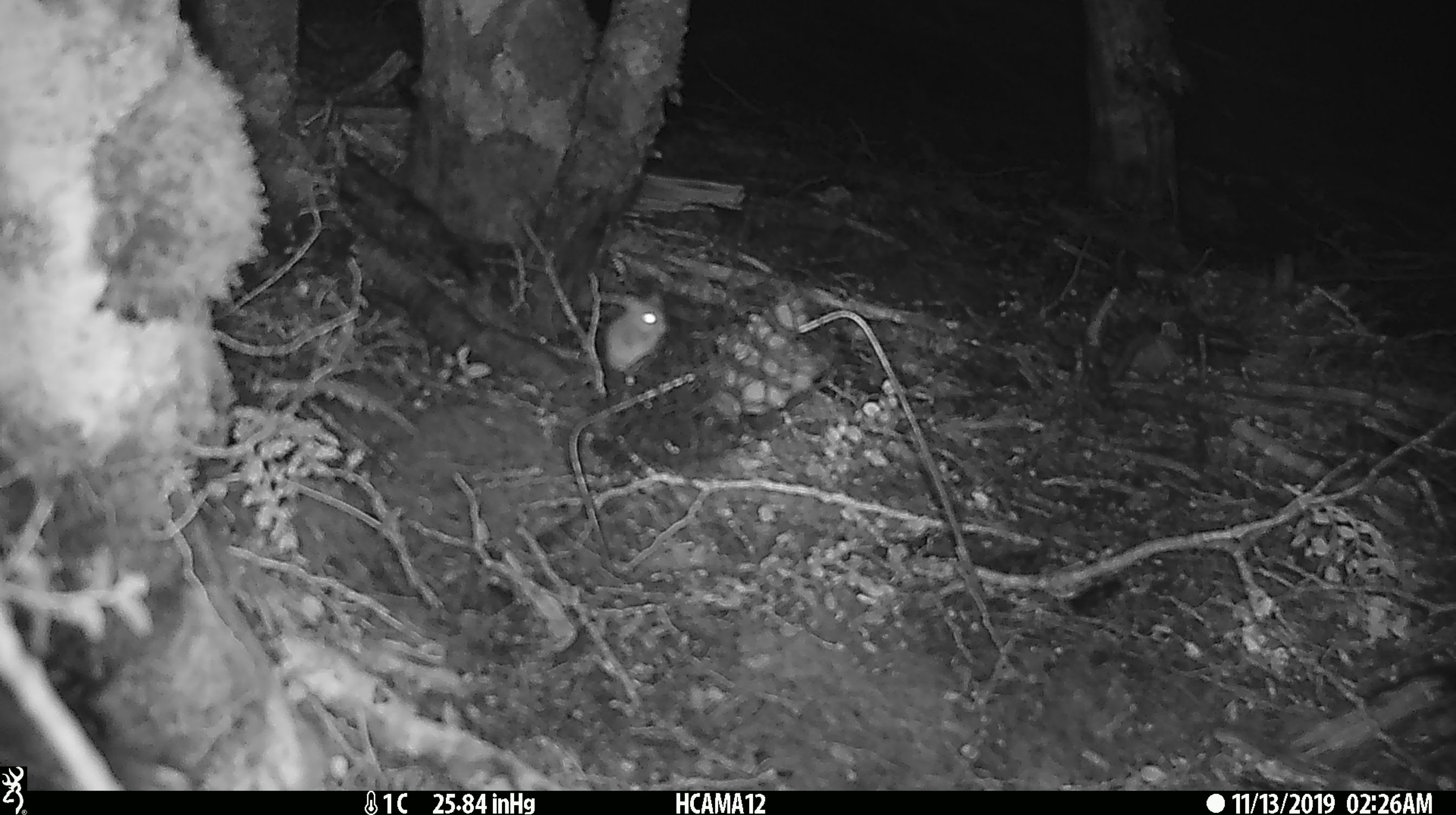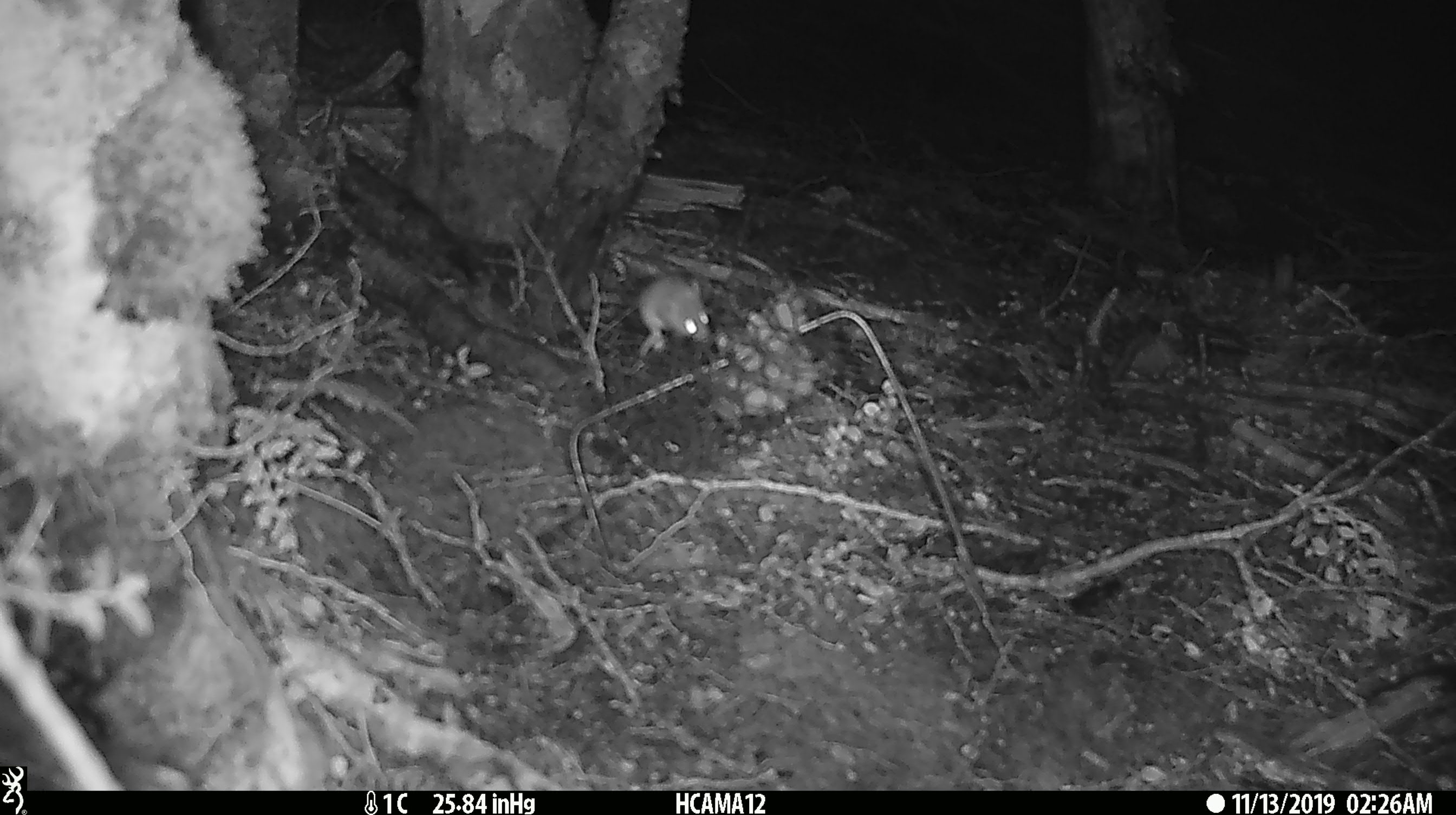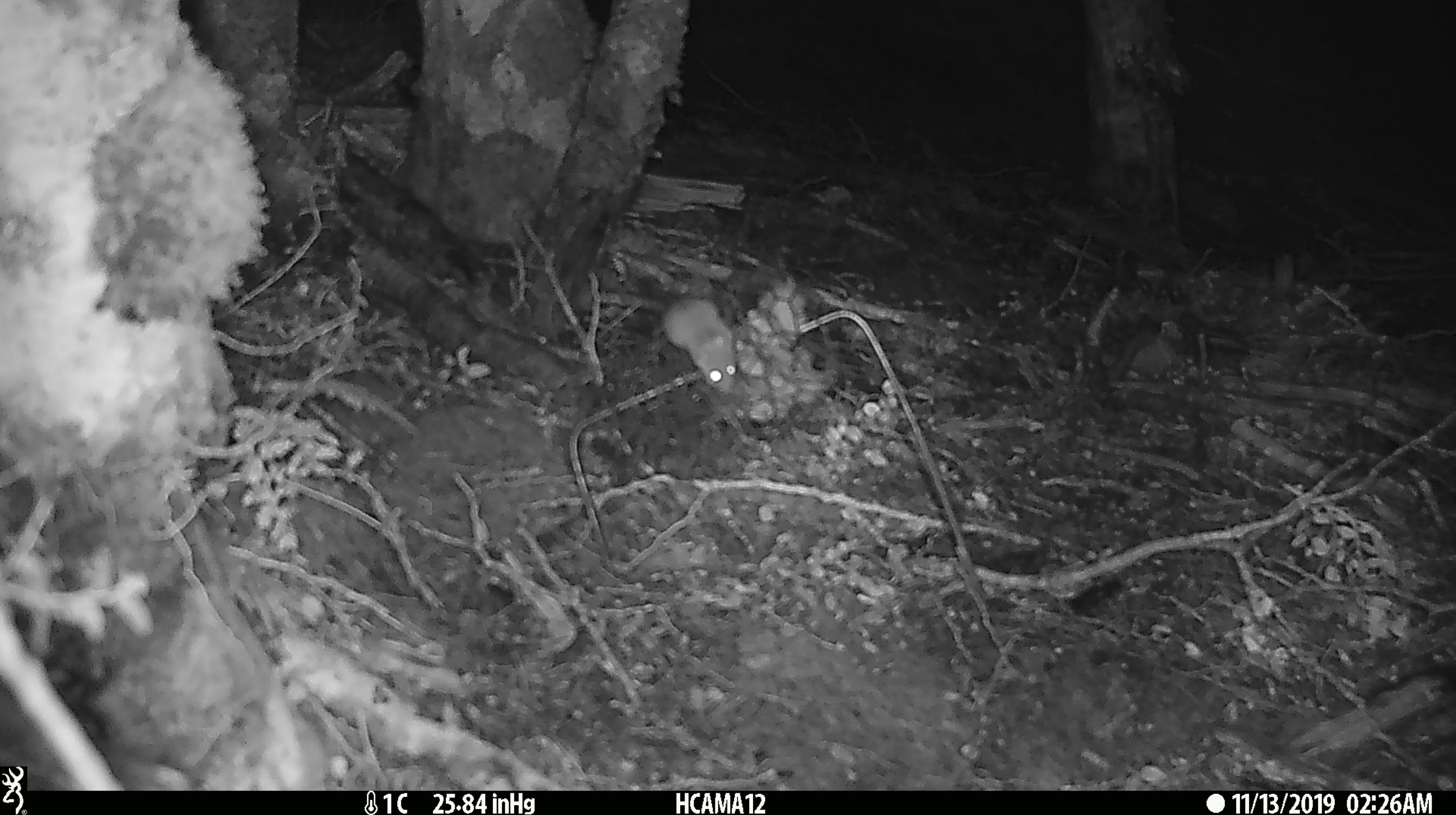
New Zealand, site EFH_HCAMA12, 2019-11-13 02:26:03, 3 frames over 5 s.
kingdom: Animalia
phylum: Chordata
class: Mammalia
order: Rodentia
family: Muridae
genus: Mus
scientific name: Mus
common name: mouse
Mouse (Mus).